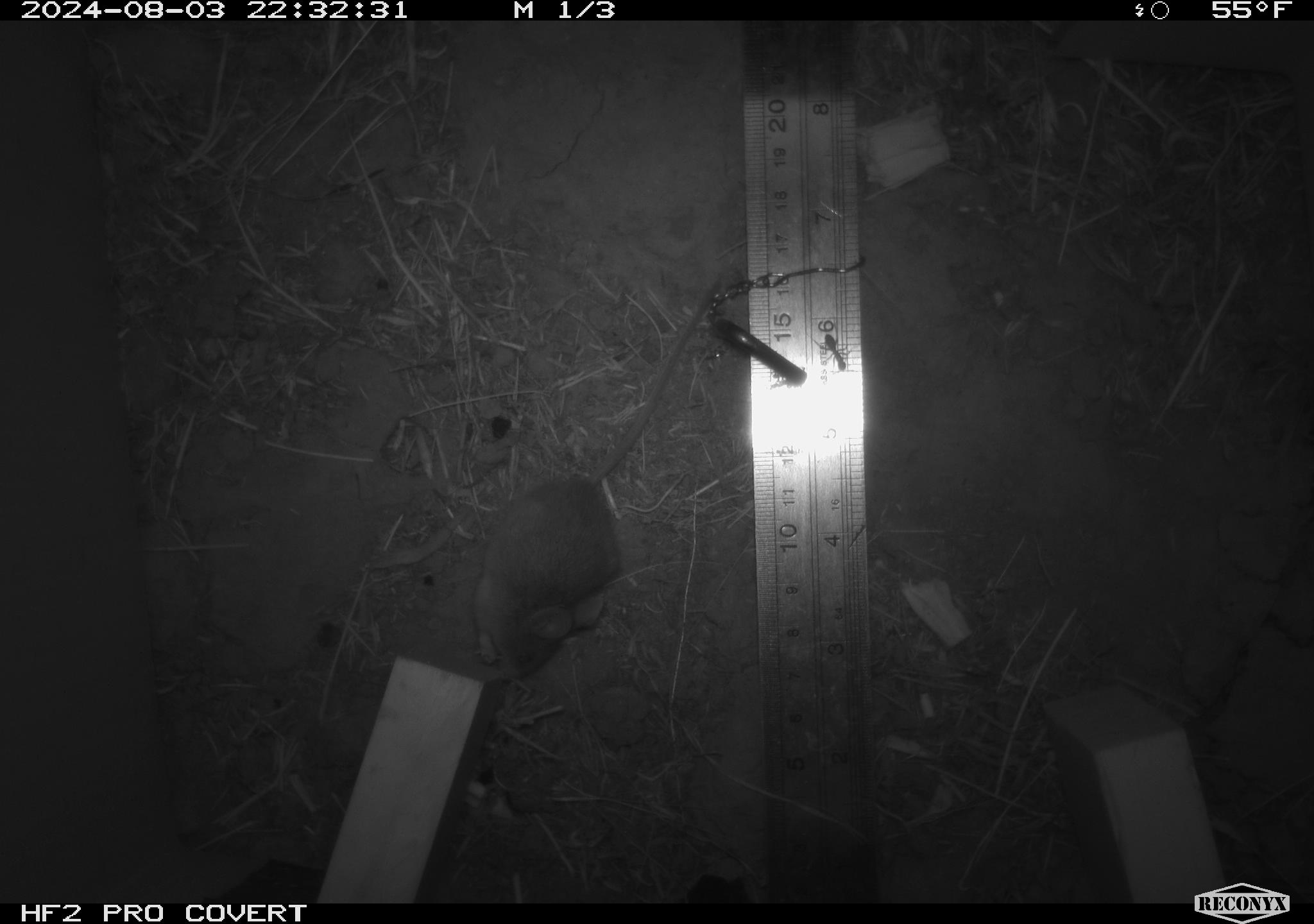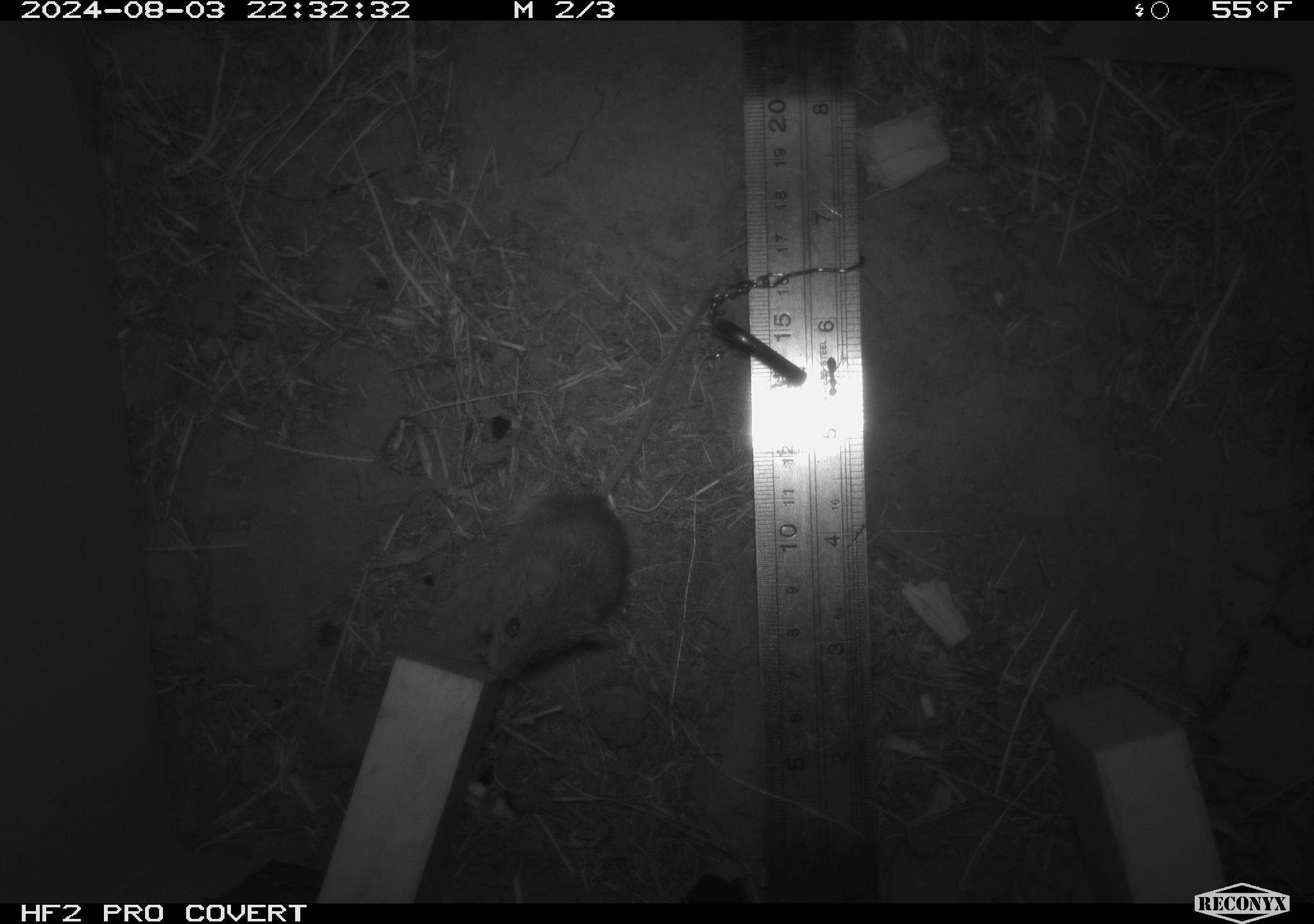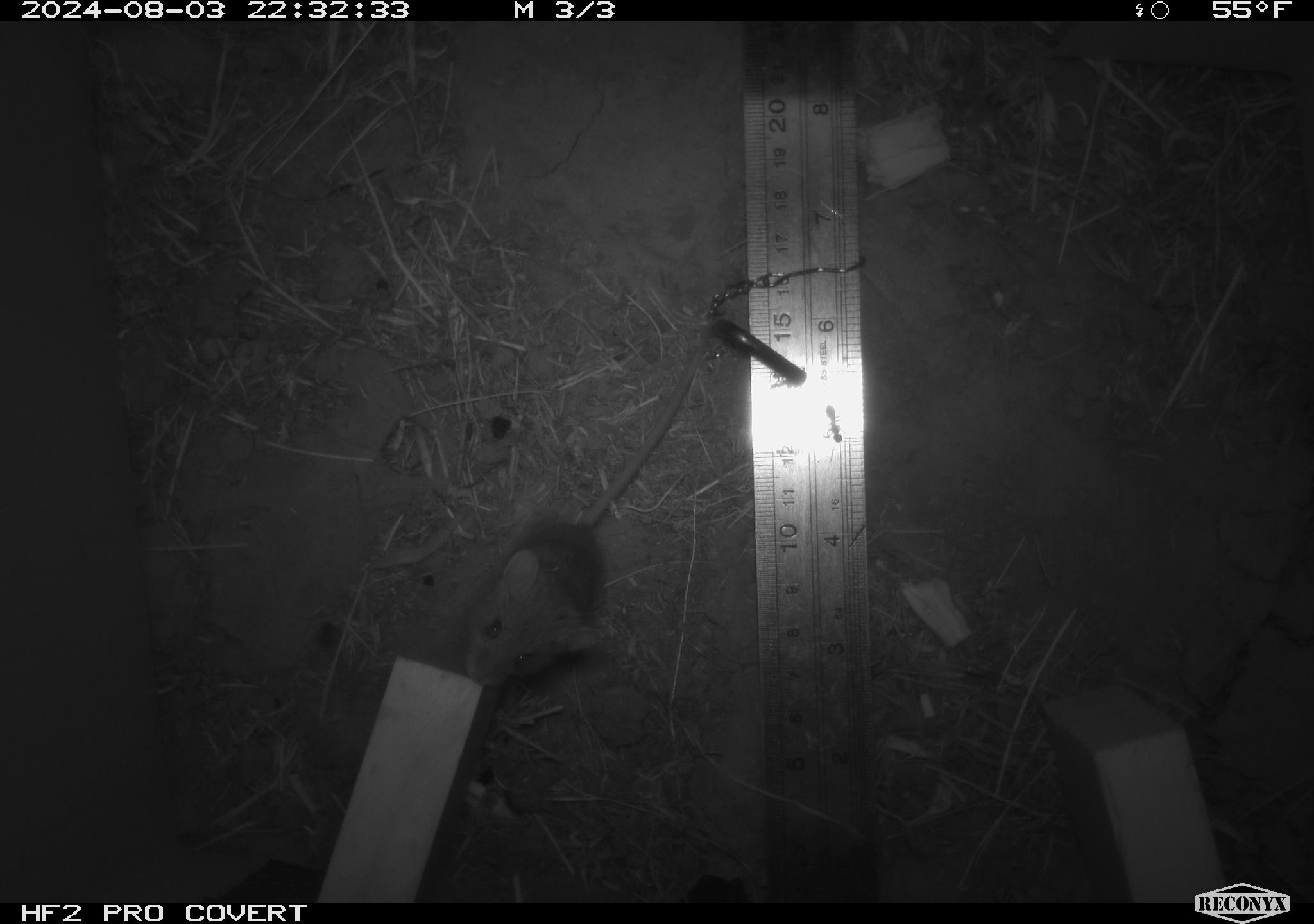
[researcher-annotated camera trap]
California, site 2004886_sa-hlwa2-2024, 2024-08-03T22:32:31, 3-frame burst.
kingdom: Animalia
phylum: Chordata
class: Mammalia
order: Rodentia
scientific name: Rodentia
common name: mouse species